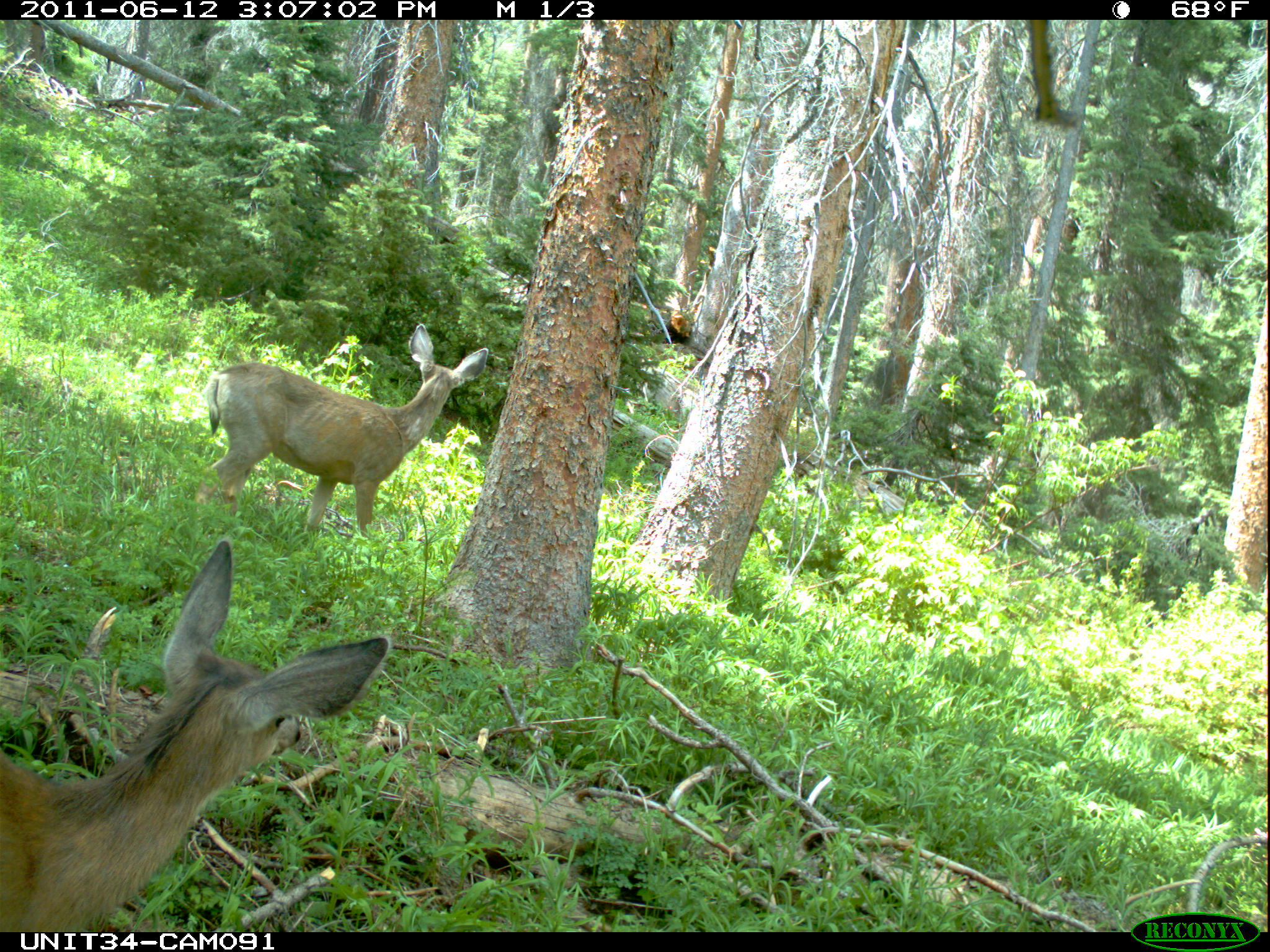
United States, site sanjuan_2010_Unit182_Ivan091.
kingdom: Animalia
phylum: Chordata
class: Mammalia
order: Artiodactyla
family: Cervidae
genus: Odocoileus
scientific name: Odocoileus hemionus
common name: mule deer